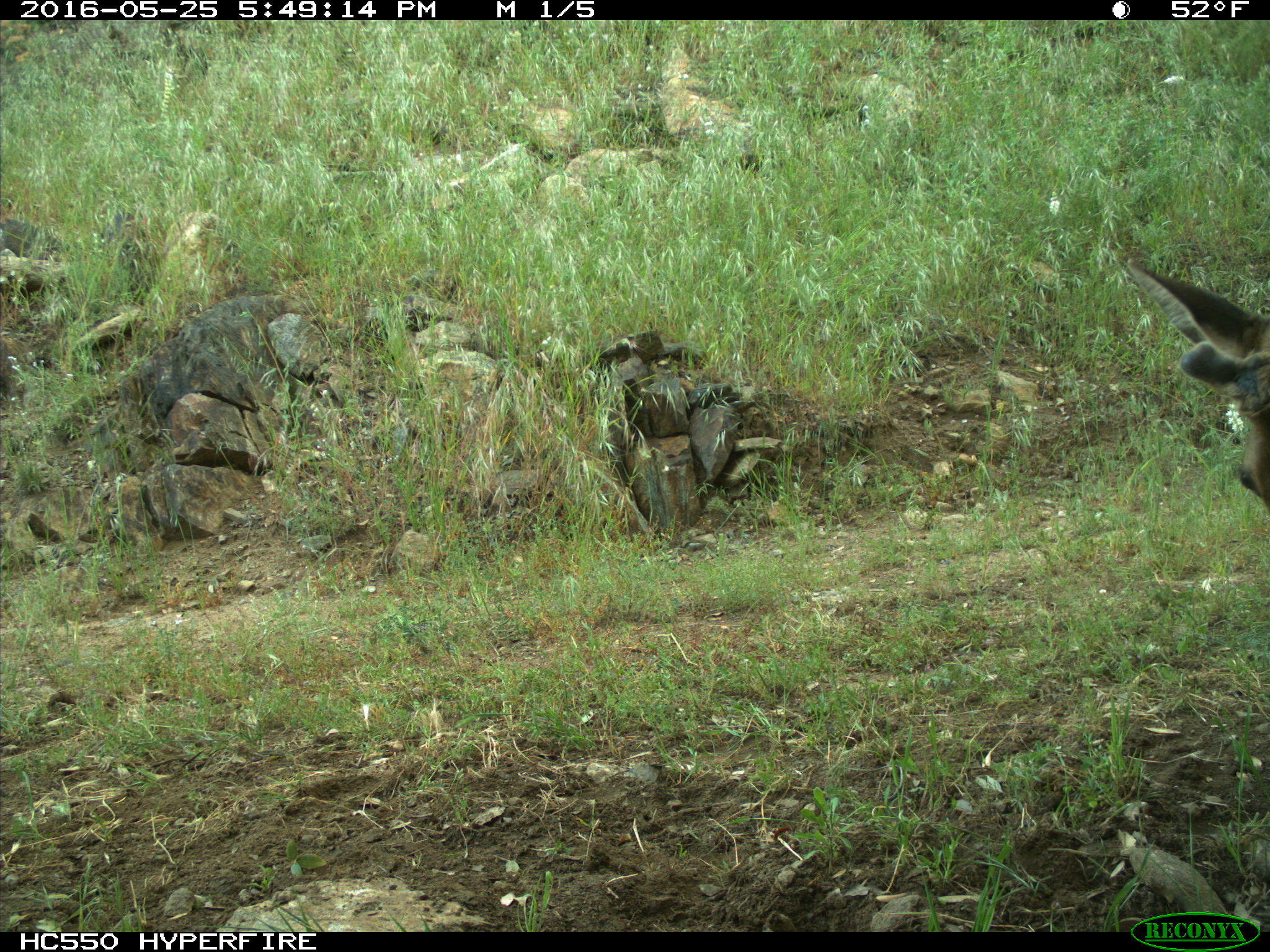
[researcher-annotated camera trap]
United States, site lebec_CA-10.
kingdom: Animalia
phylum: Chordata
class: Mammalia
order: Artiodactyla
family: Cervidae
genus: Cervus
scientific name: Cervus canadensis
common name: elk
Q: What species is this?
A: Cervus canadensis (elk).